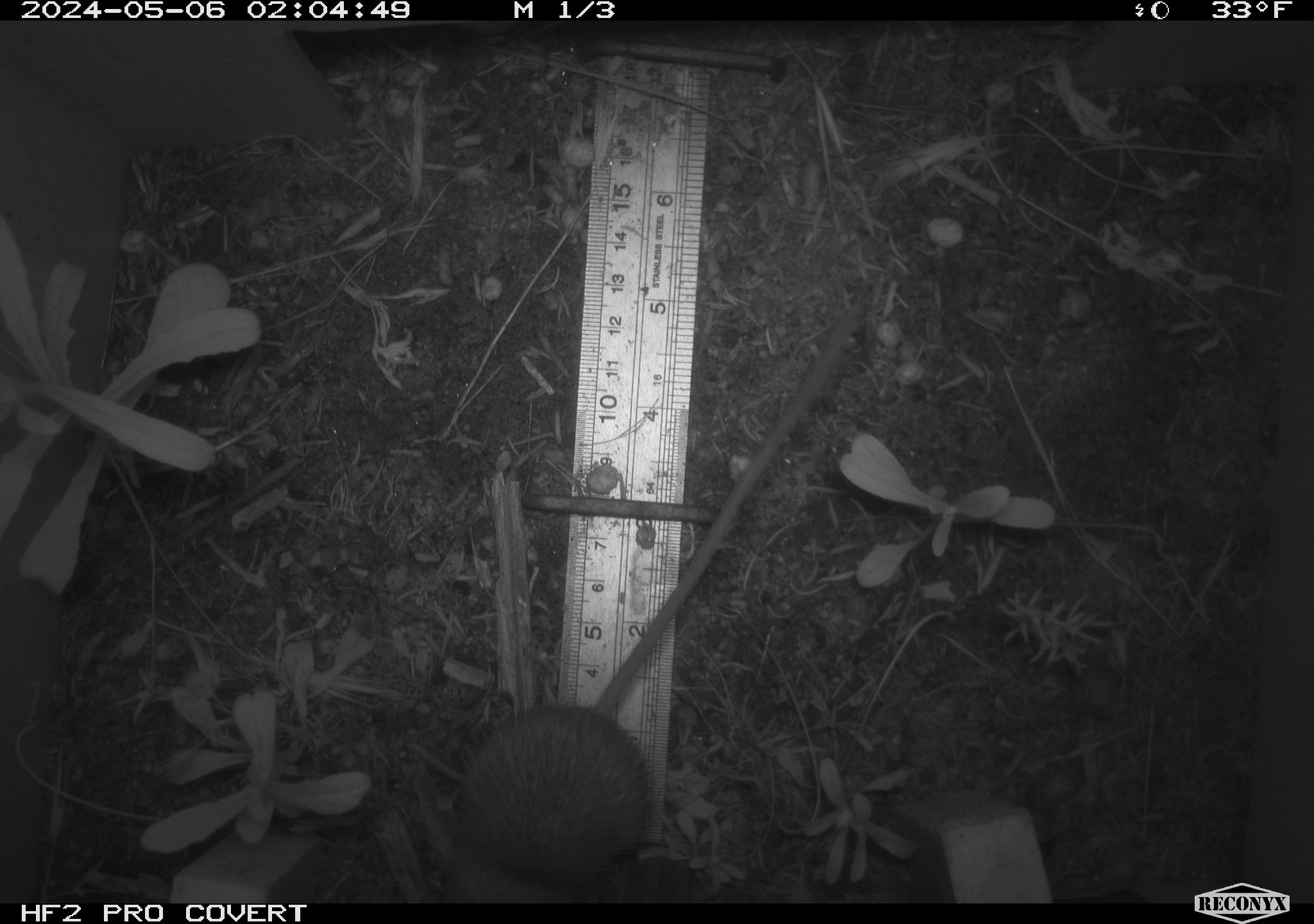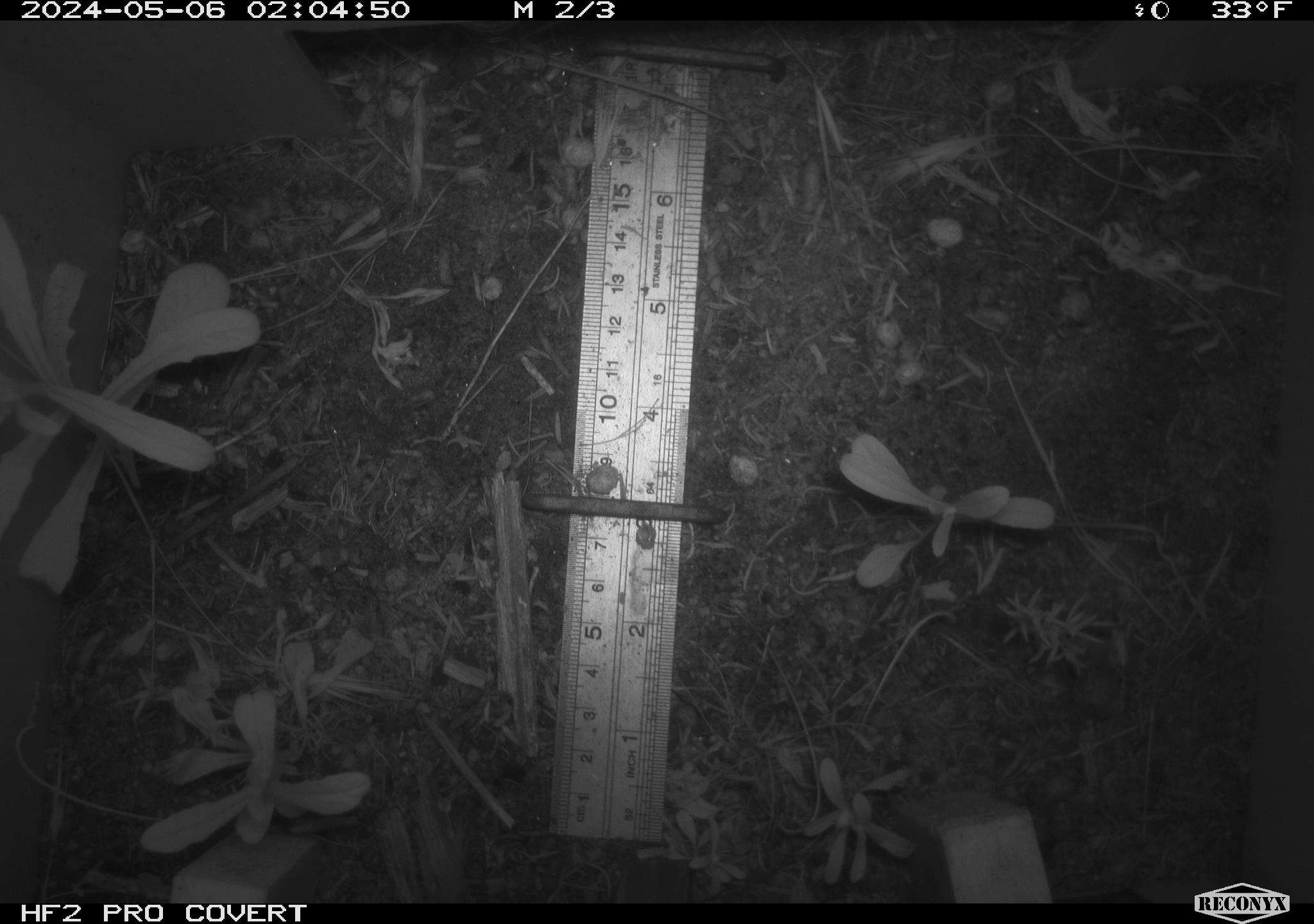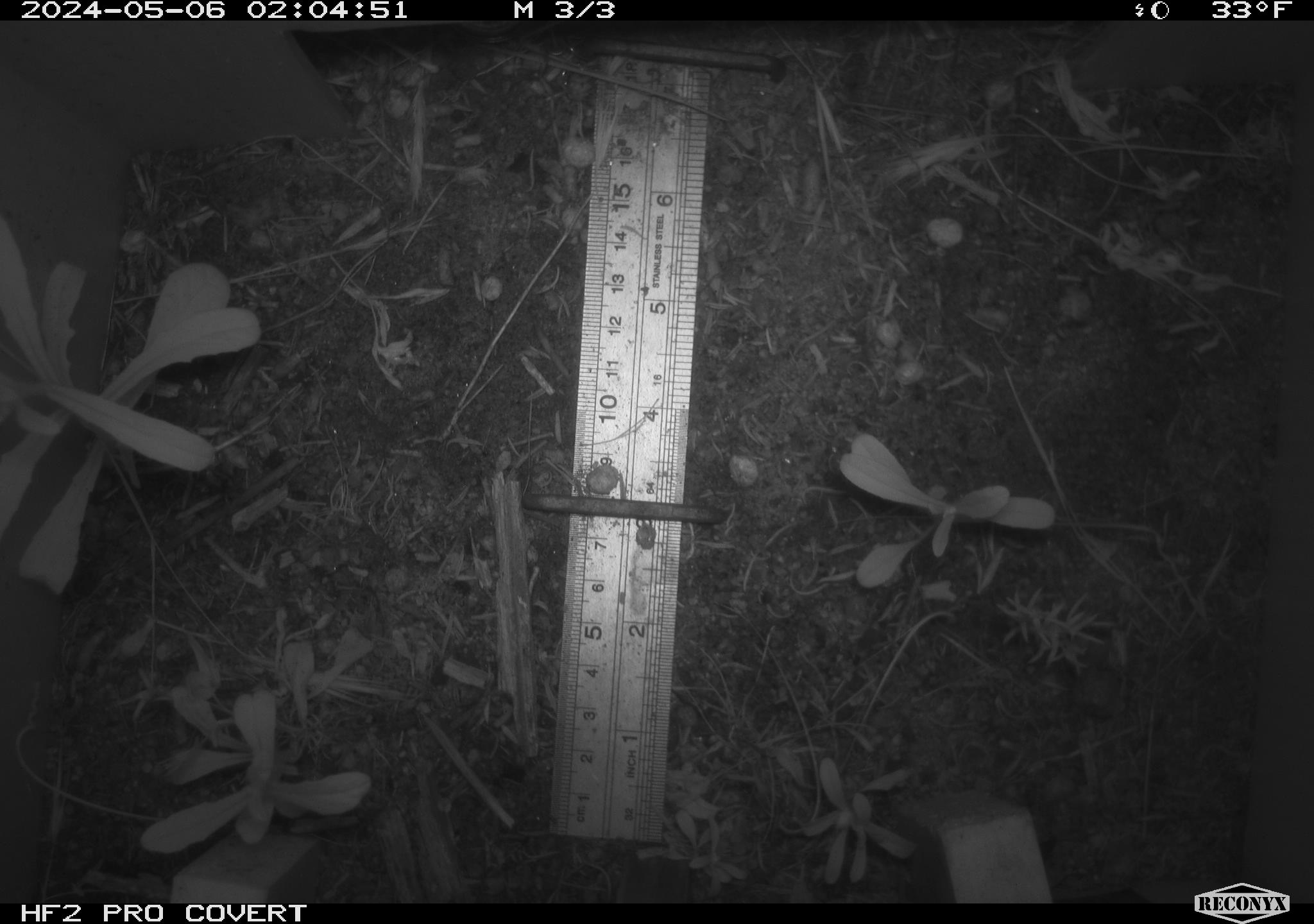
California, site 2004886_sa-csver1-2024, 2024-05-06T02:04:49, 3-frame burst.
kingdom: Animalia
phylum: Chordata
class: Mammalia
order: Rodentia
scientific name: Rodentia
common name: rodent